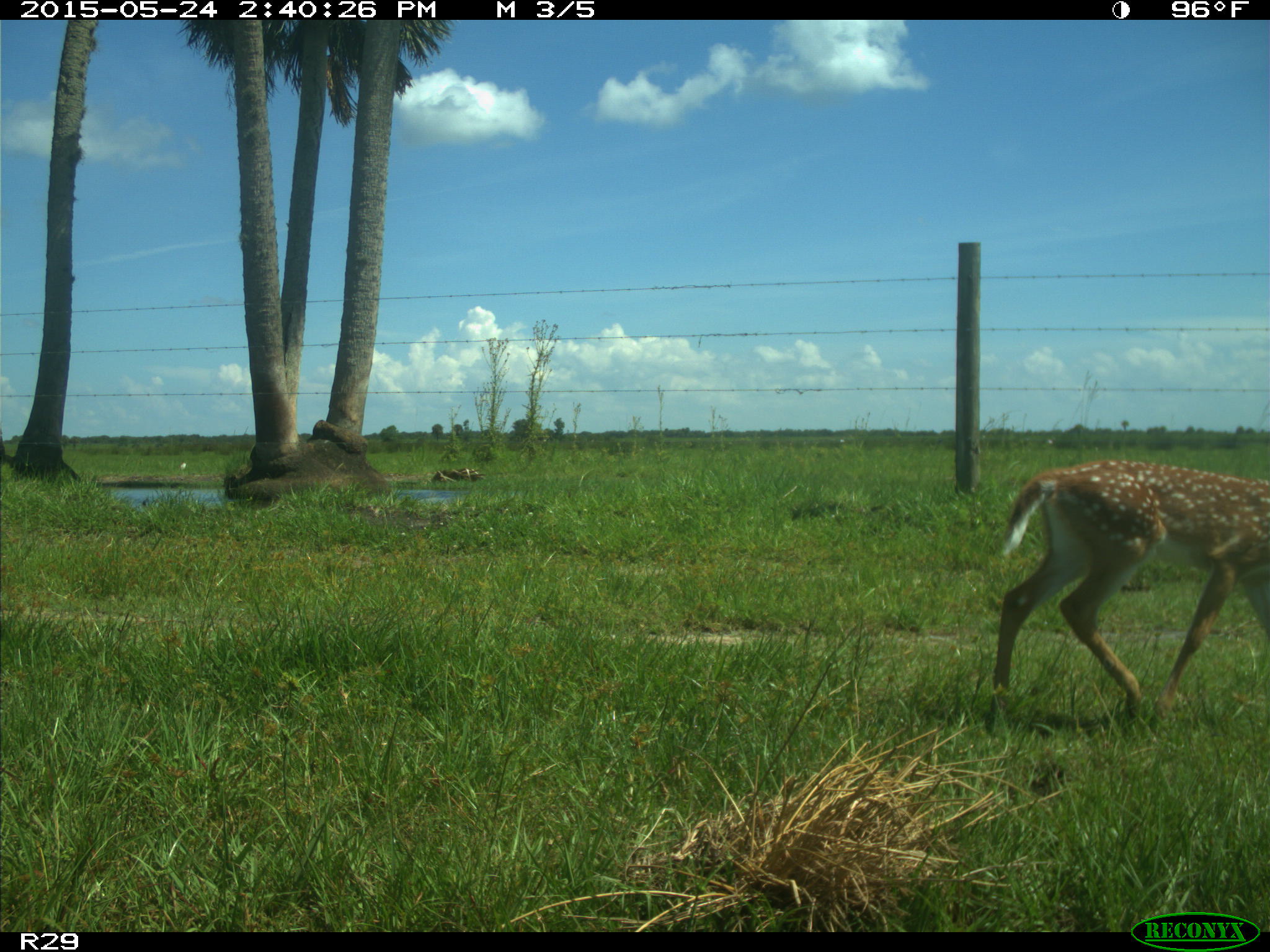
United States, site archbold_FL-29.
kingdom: Animalia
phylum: Chordata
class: Mammalia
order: Artiodactyla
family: Cervidae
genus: Odocoileus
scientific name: Odocoileus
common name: deer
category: unidentified deer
Unidentified deer (deer) (Odocoileus).